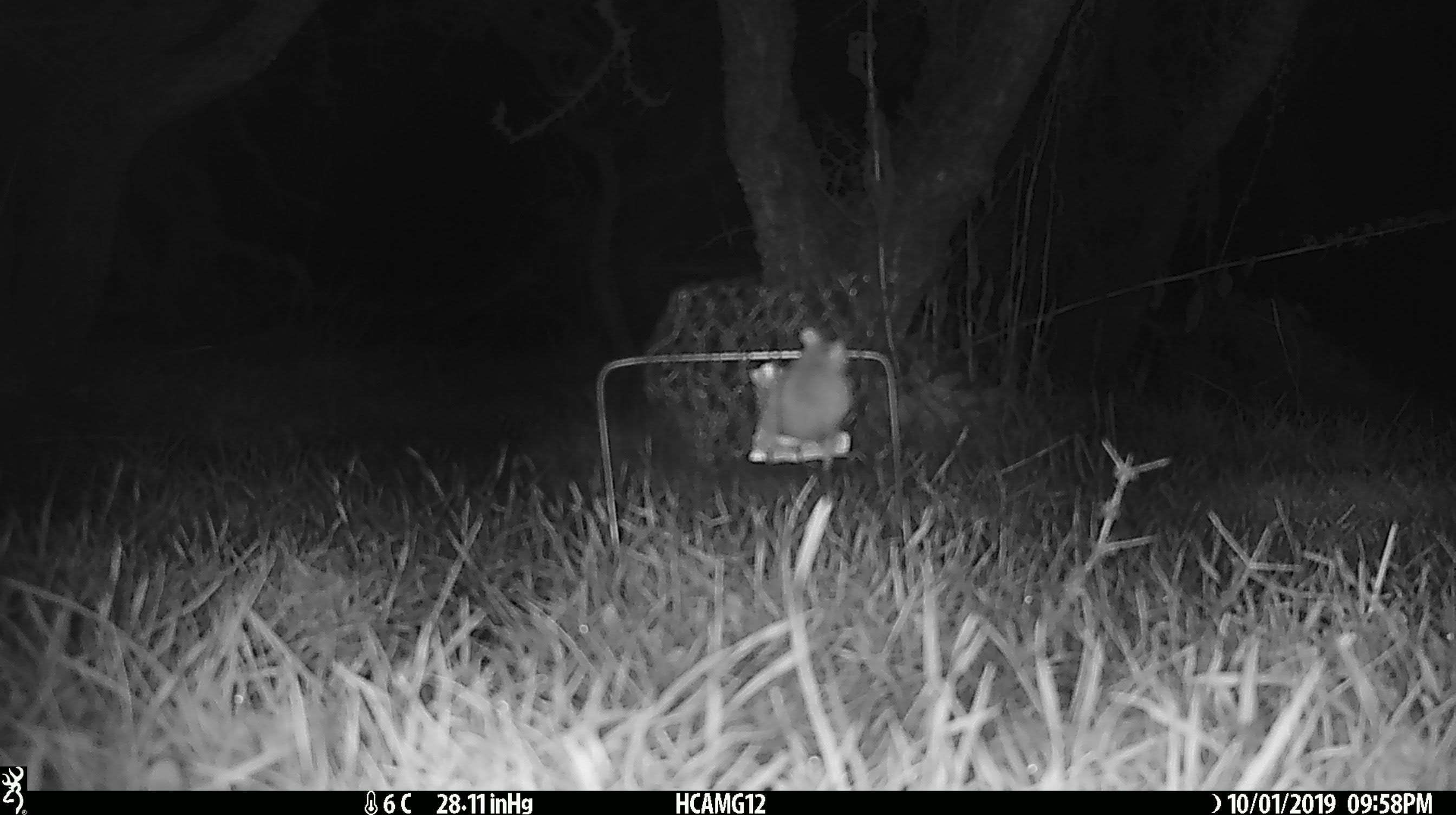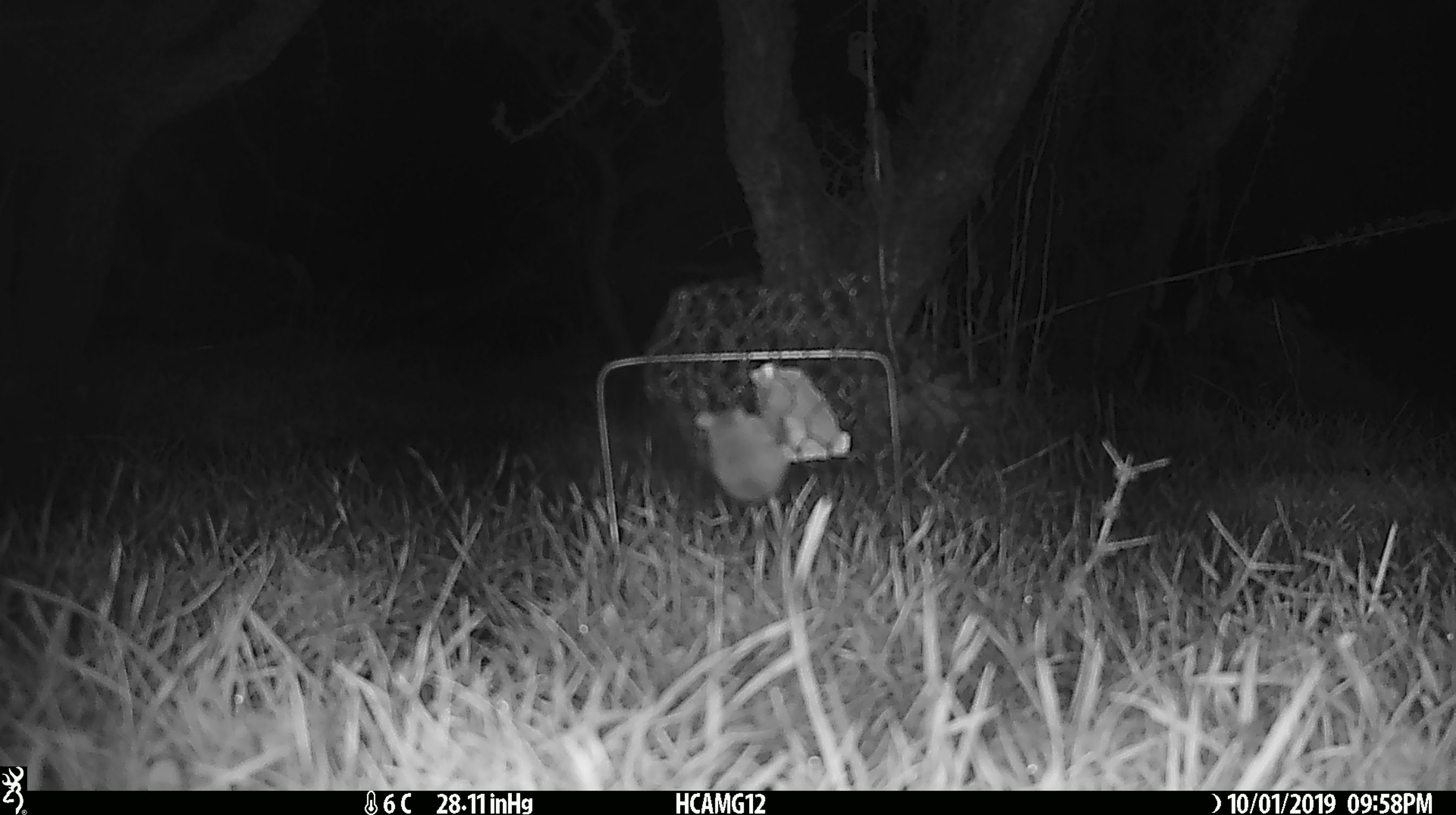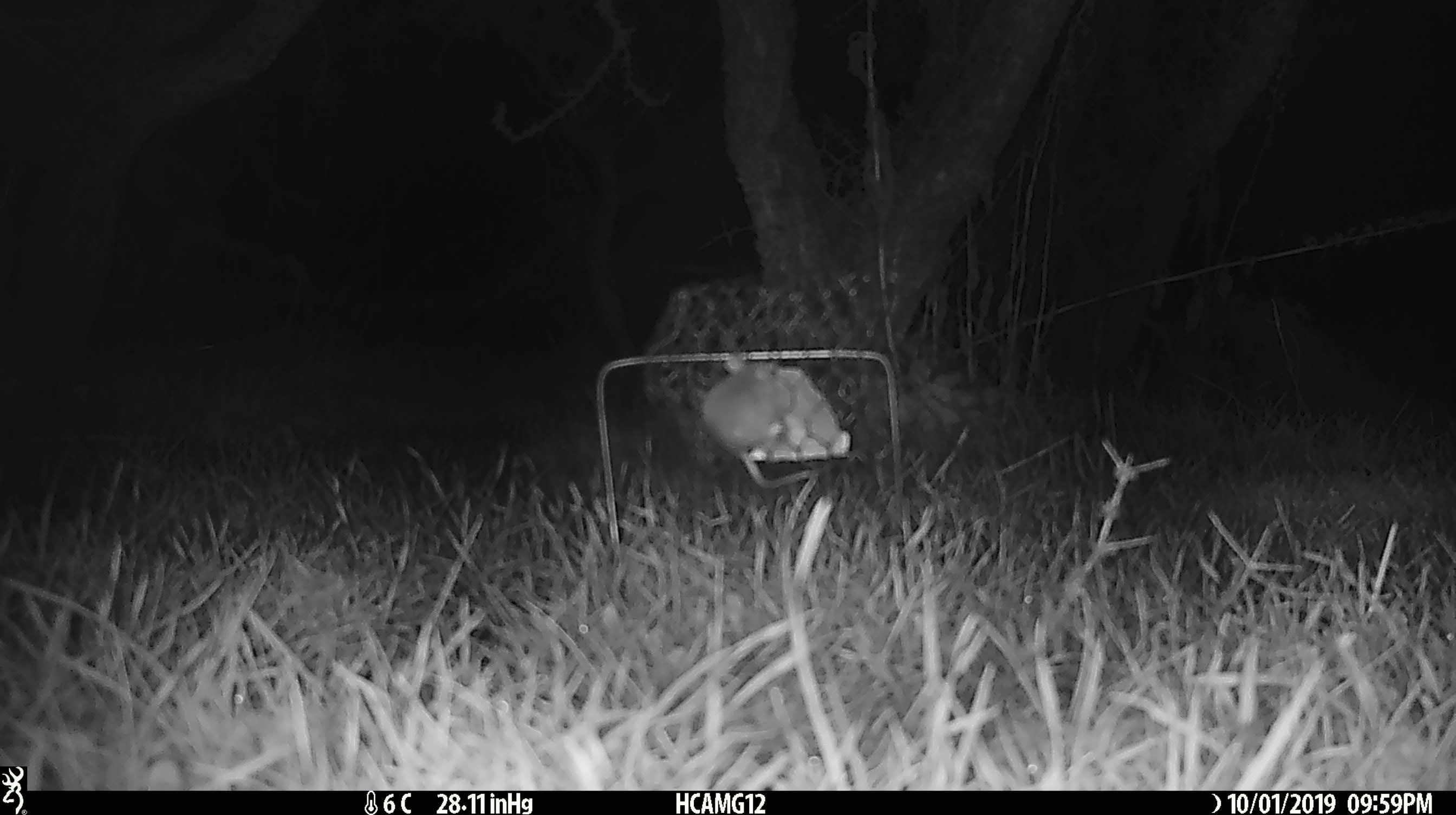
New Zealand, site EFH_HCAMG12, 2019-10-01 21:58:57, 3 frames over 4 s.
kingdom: Animalia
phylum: Chordata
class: Mammalia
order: Rodentia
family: Muridae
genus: Mus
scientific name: Mus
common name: mouse